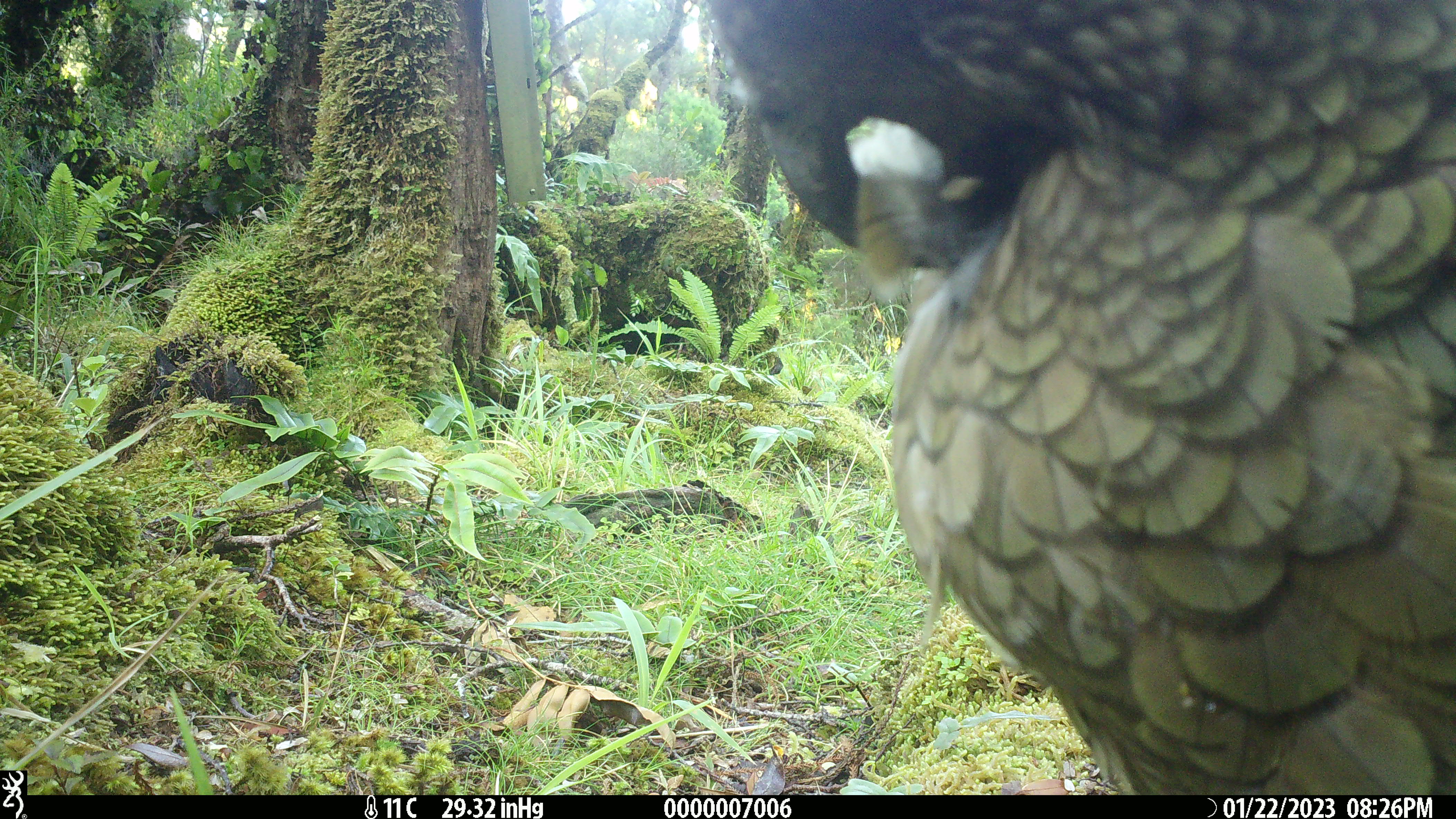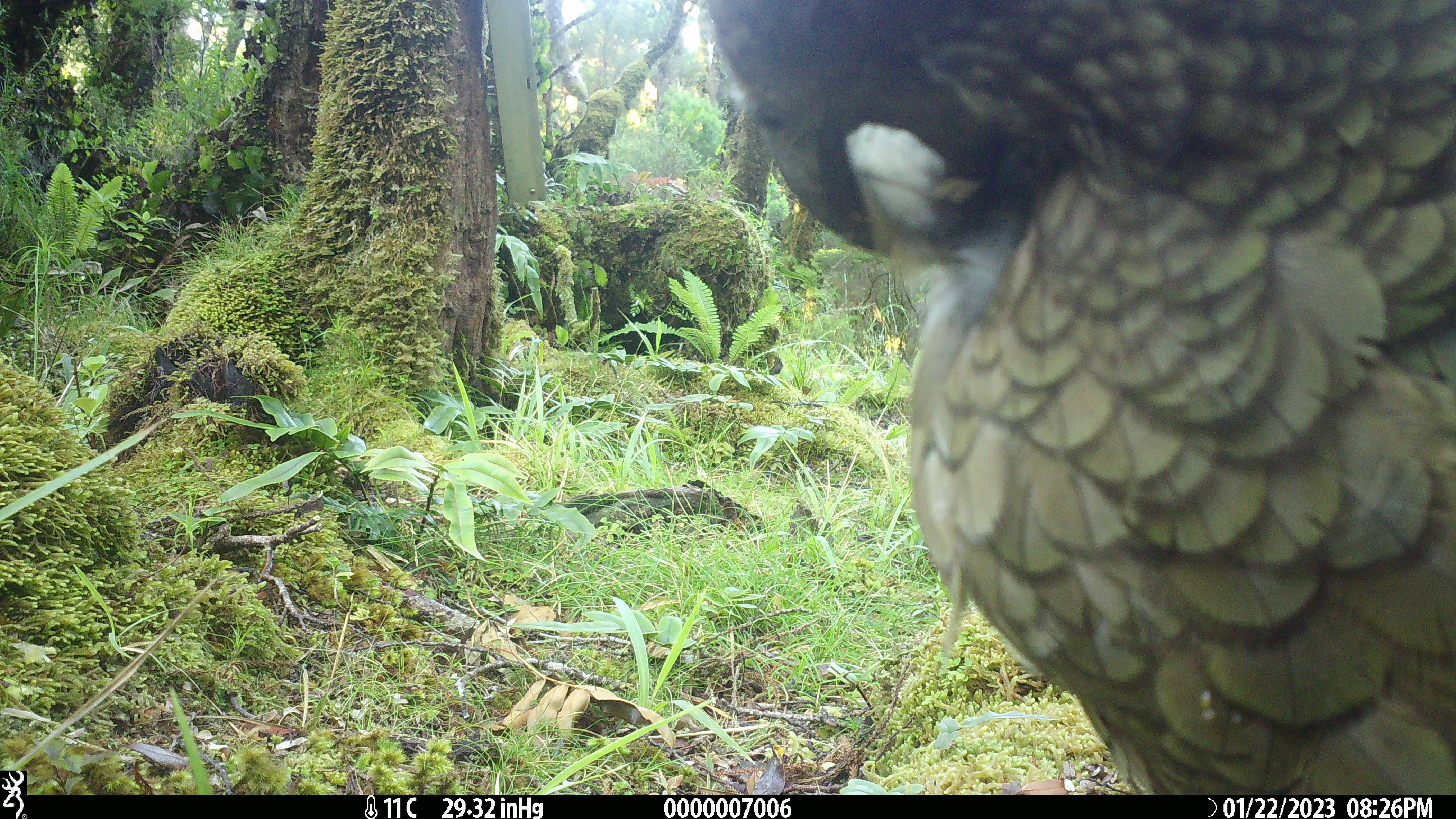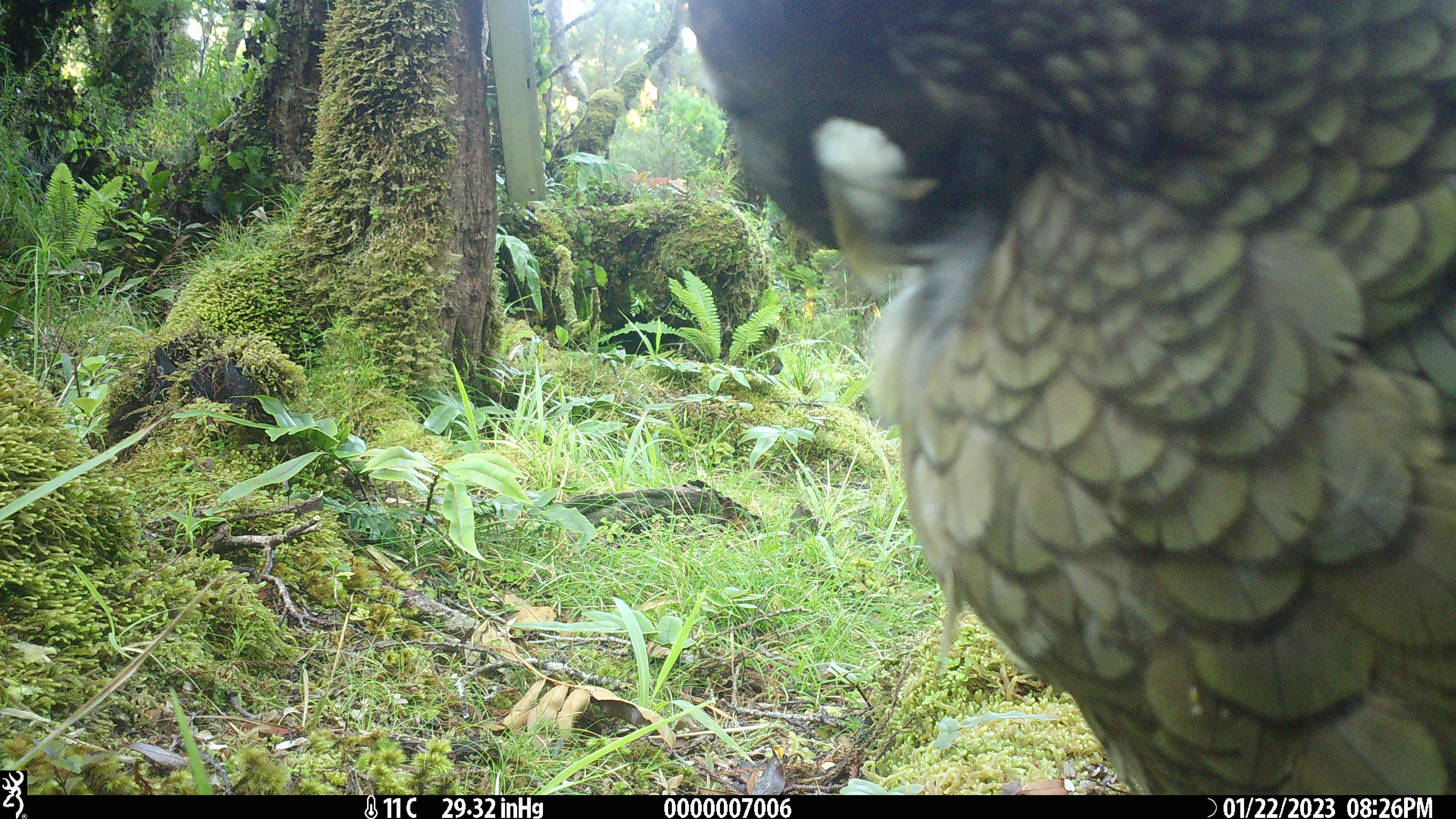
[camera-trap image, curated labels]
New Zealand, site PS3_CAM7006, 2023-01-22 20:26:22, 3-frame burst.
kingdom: Animalia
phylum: Chordata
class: Aves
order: Psittaciformes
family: Strigopidae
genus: Nestor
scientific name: Nestor notabilis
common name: kea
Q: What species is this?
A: Kea (Nestor notabilis).